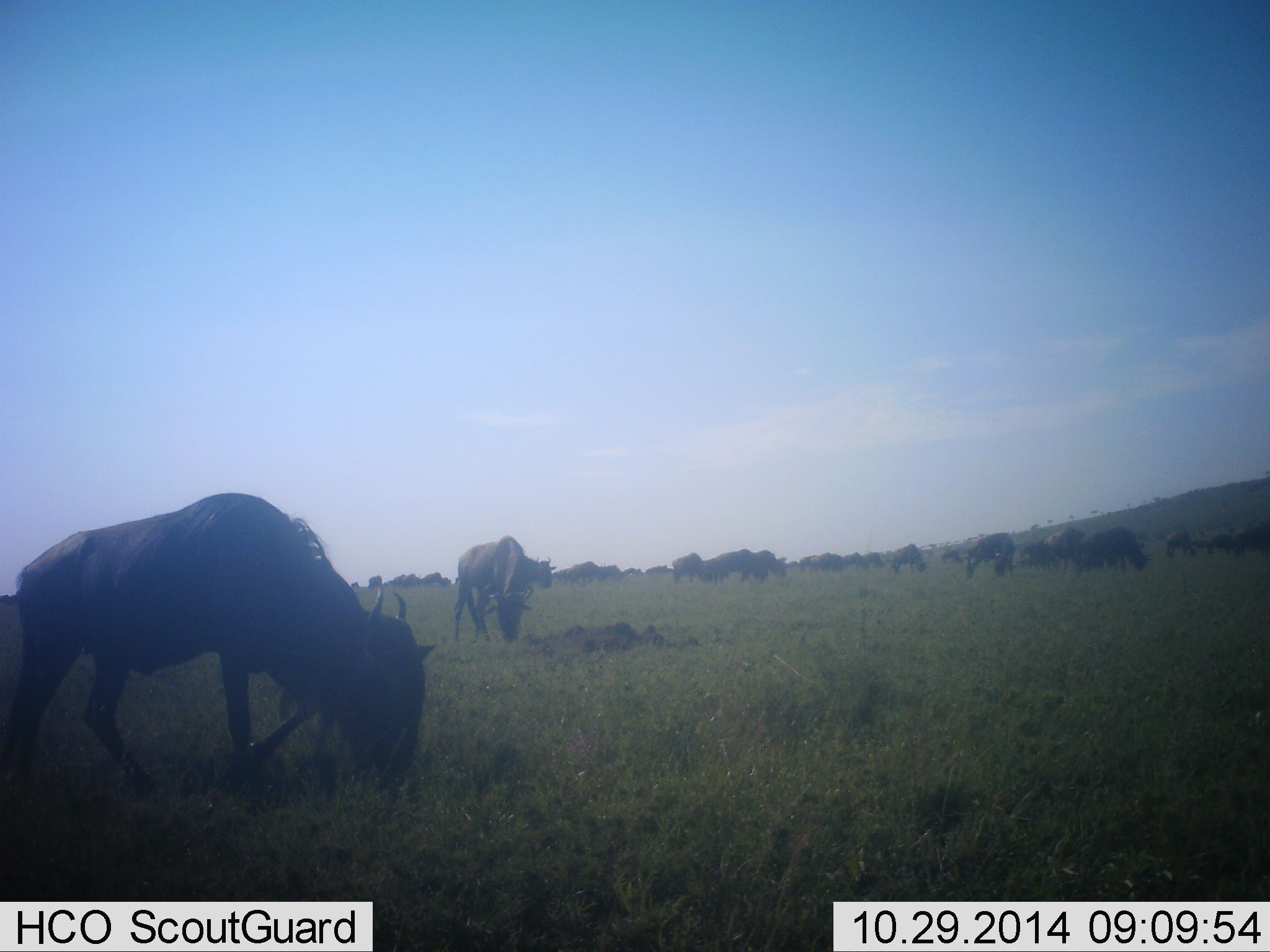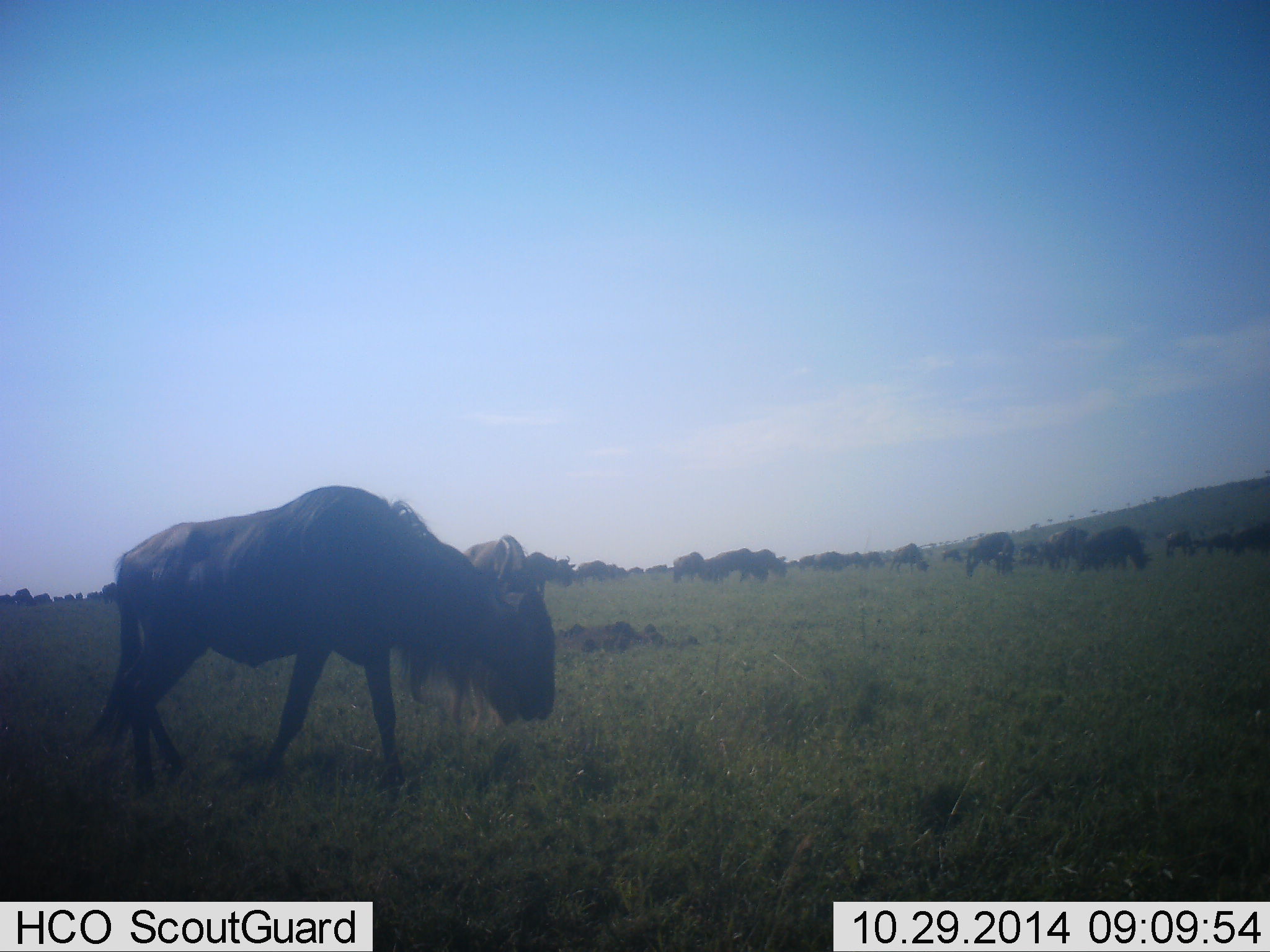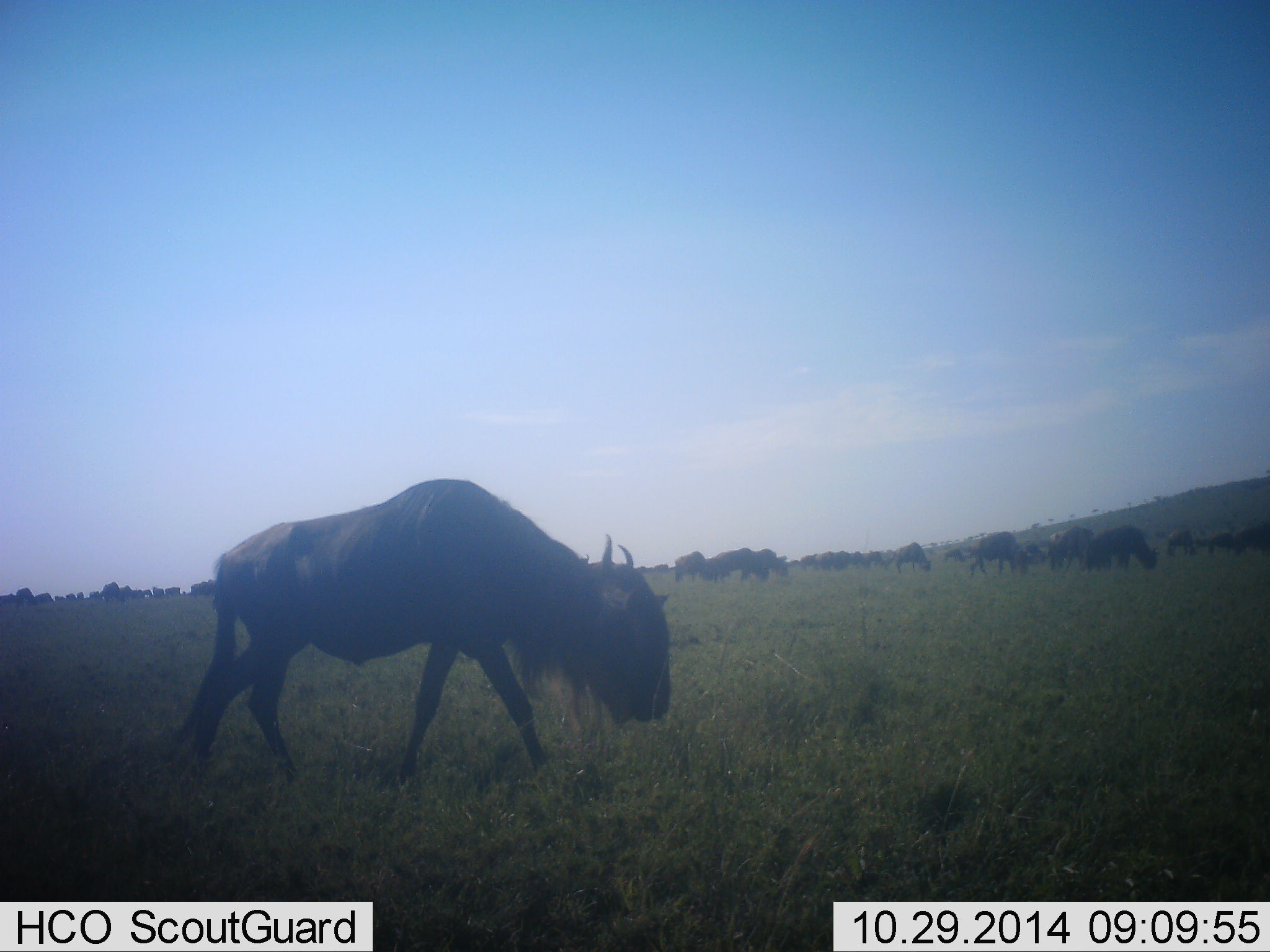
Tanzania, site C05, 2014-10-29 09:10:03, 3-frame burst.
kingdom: Animalia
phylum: Chordata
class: Mammalia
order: Artiodactyla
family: Bovidae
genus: Connochaetes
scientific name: Connochaetes taurinus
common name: blue wildebeest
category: wildebeest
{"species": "wildebeest (blue wildebeest) (Connochaetes taurinus)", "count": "51+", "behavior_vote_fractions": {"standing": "50%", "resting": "10%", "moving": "80%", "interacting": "0%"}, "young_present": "0%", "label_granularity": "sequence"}